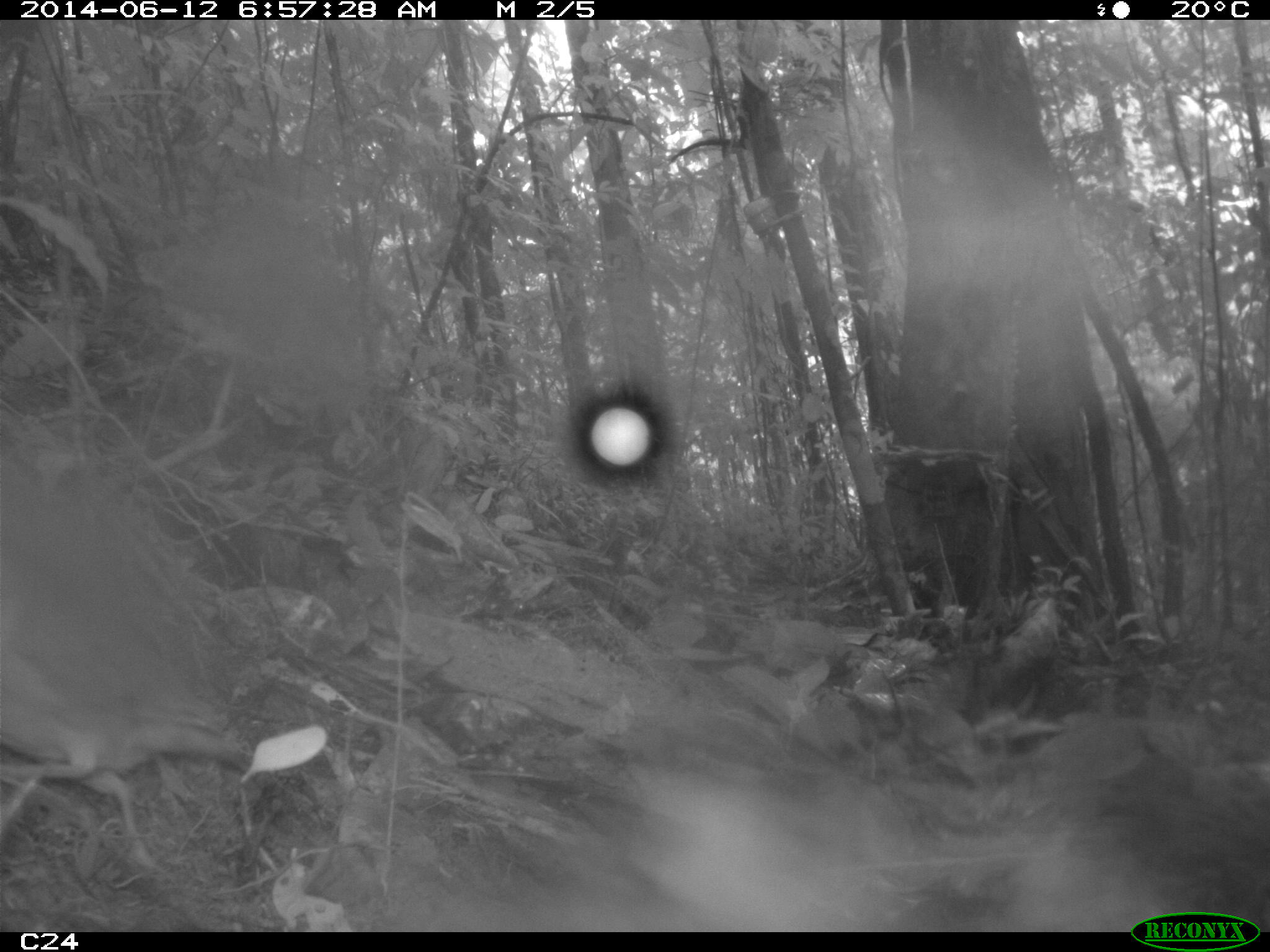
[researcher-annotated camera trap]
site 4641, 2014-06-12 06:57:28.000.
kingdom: Animalia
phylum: Chordata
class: Aves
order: Columbiformes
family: Columbidae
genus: Leptotila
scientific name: Leptotila rufaxilla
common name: gray-fronted dove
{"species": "Leptotila rufaxilla (gray-fronted dove)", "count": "1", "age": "adult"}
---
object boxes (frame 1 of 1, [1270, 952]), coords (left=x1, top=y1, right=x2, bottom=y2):
leptotila rufaxilla: (left=0, top=643, right=259, bottom=875)